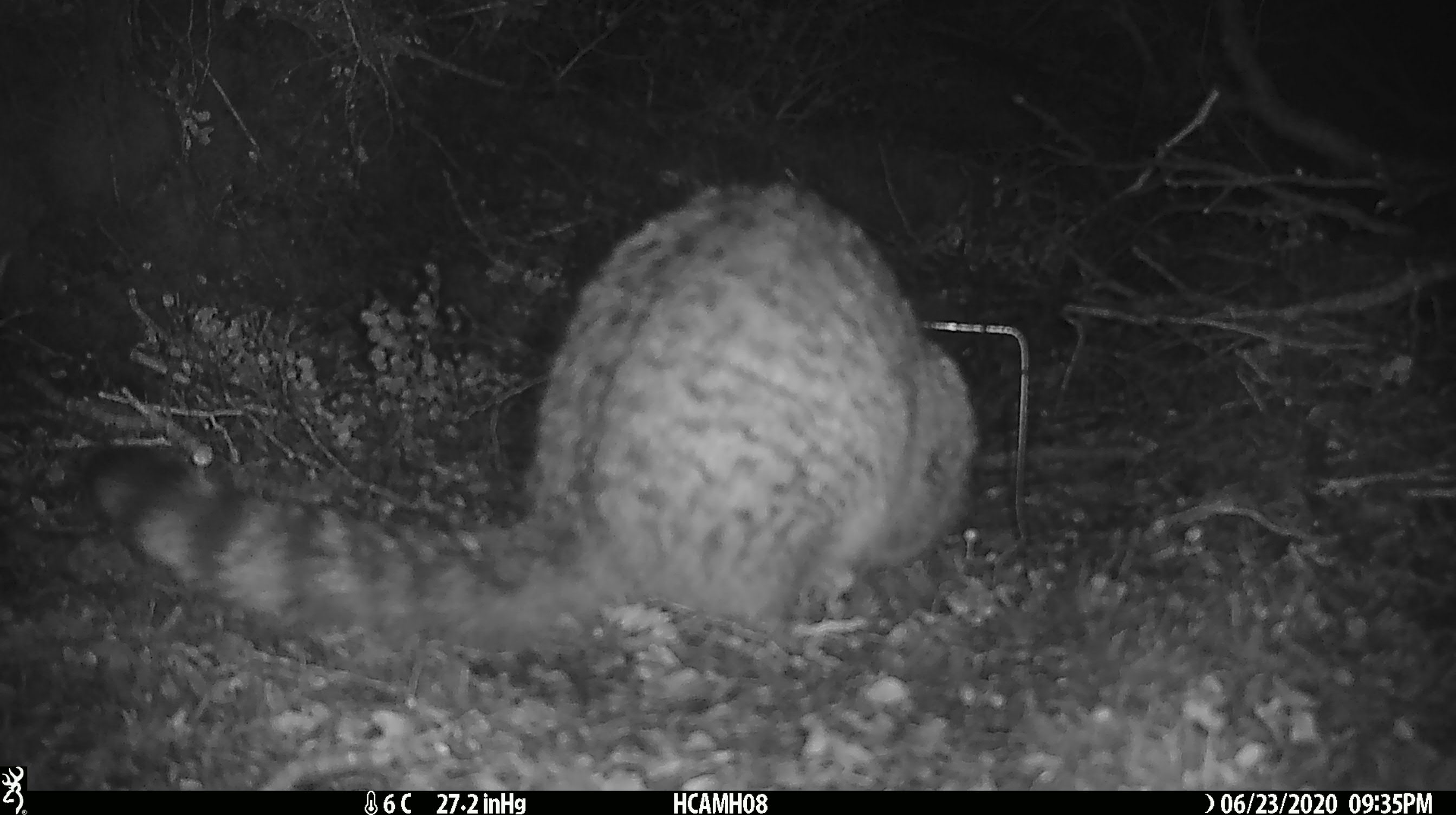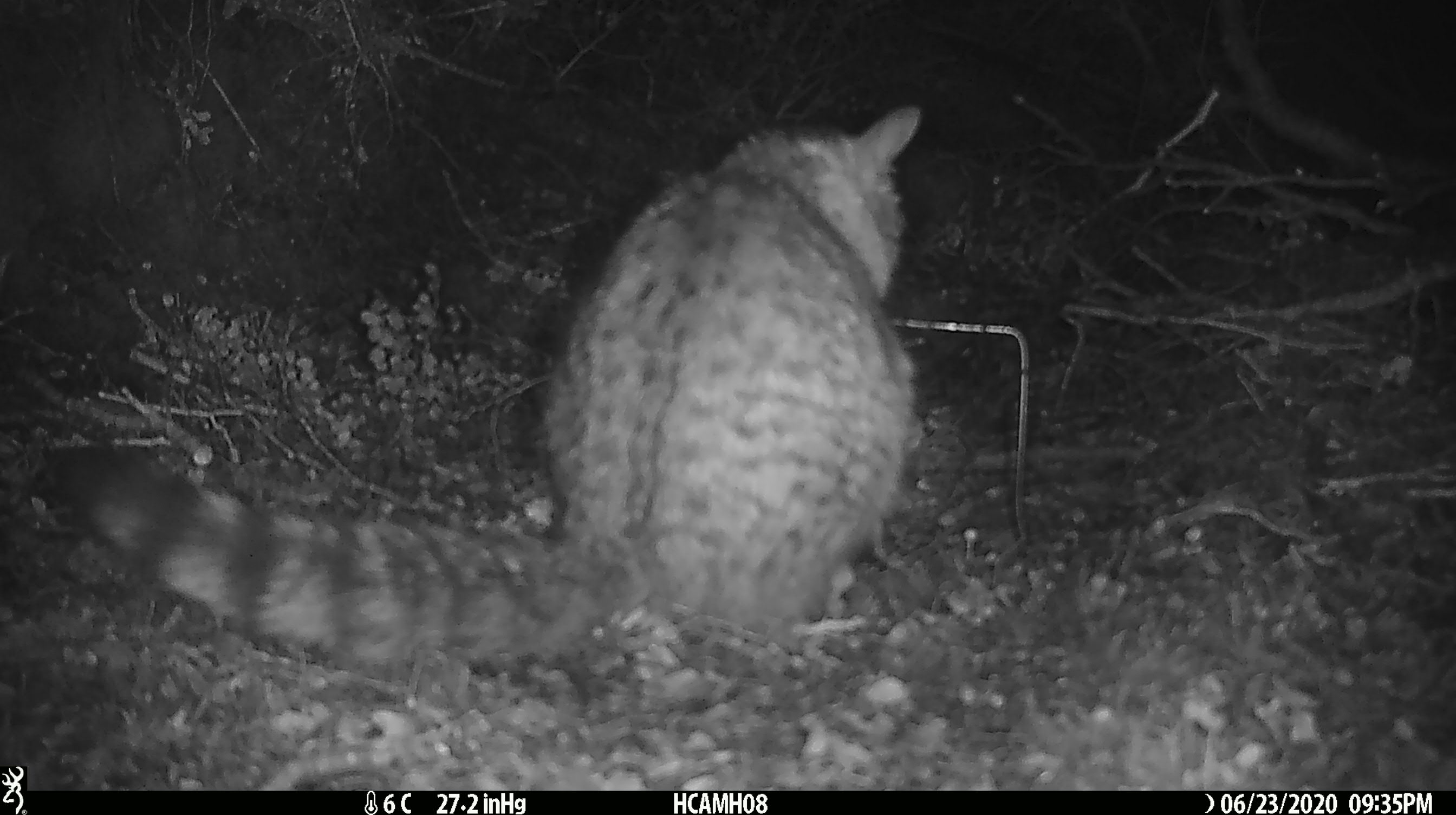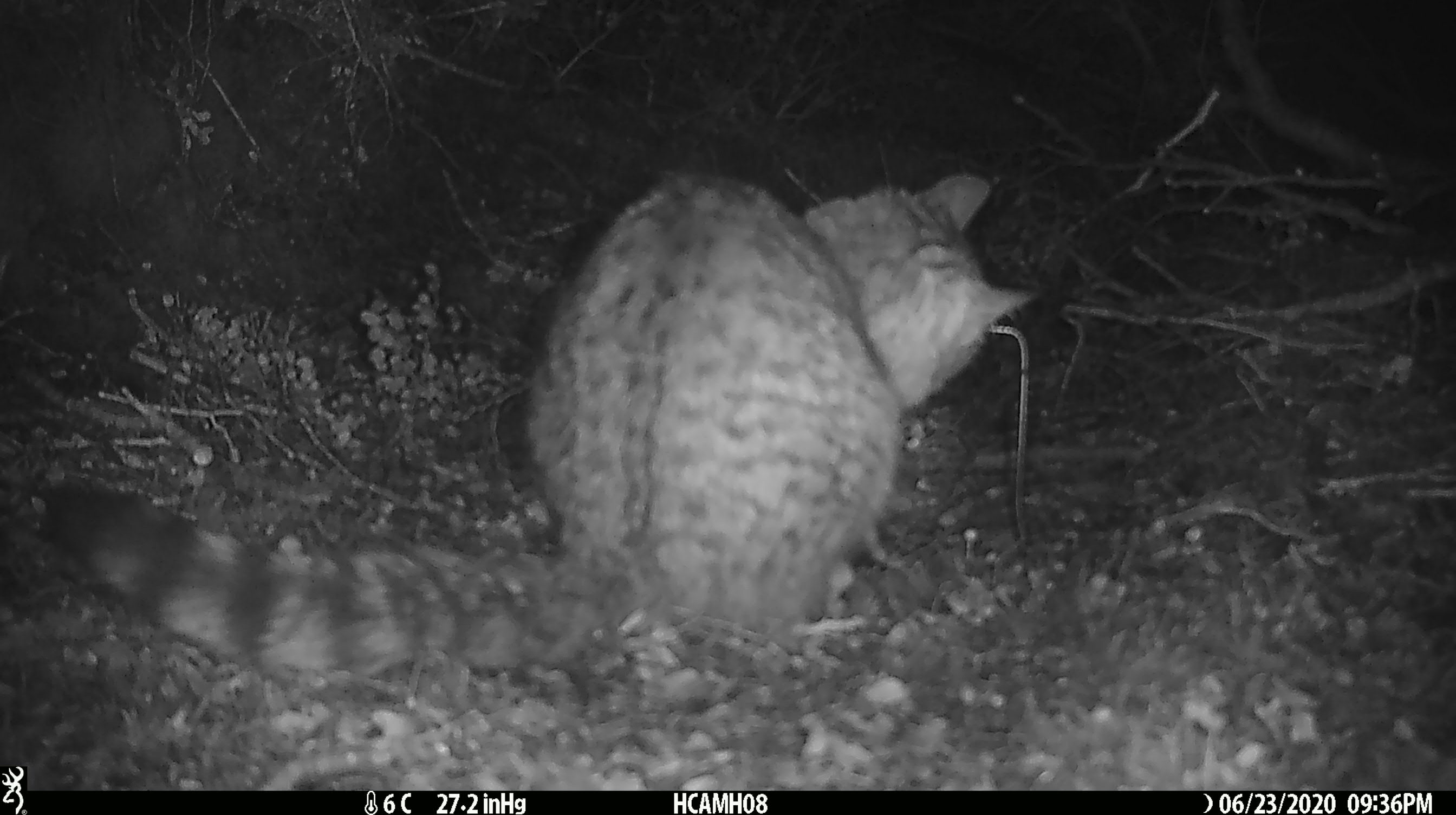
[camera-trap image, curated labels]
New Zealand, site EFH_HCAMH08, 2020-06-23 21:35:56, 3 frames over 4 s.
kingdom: Animalia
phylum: Chordata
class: Mammalia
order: Carnivora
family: Felidae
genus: Felis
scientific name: Felis catus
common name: domestic cat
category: cat